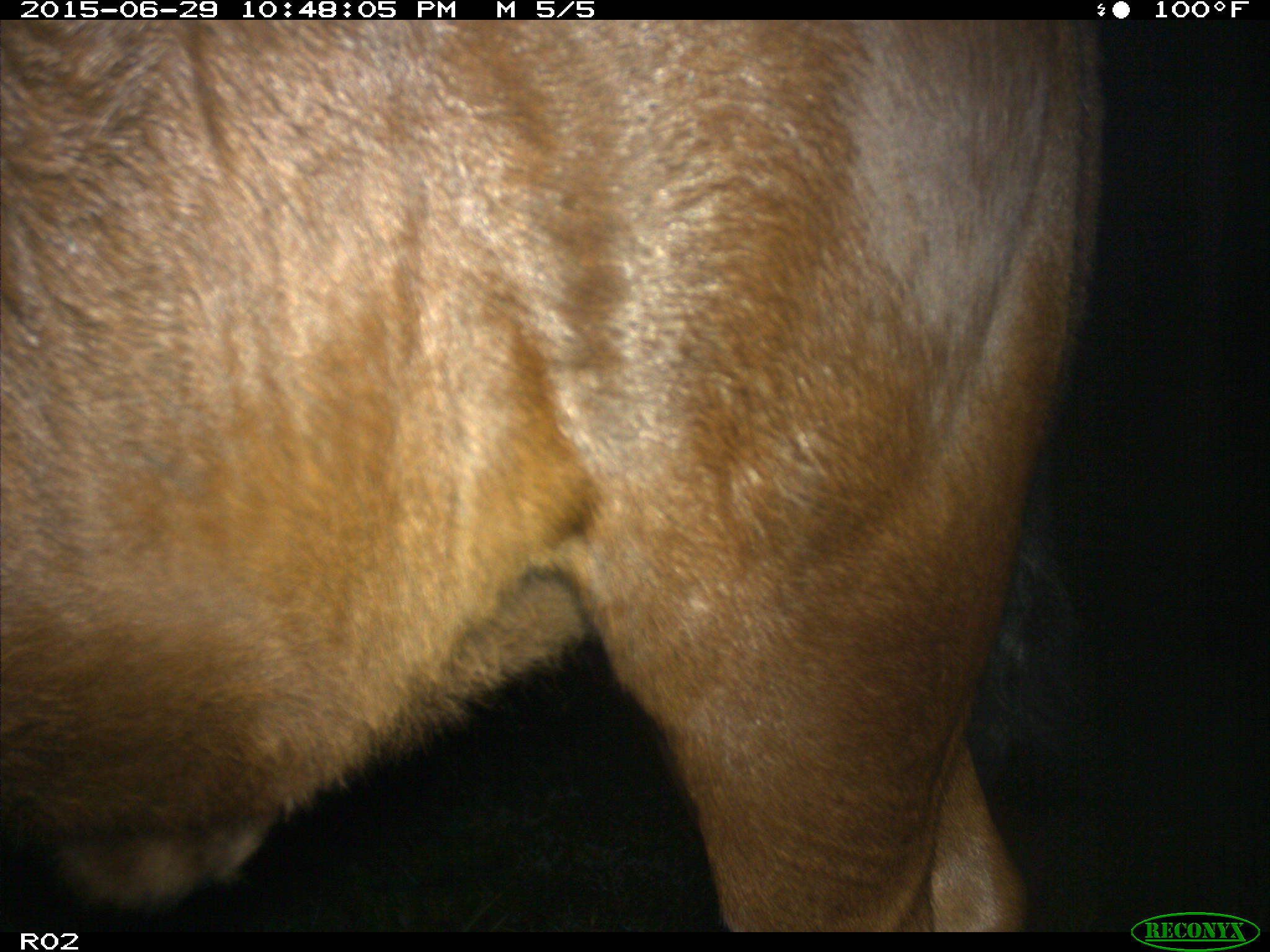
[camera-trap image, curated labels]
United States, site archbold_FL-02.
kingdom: Animalia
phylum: Chordata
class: Mammalia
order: Artiodactyla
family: Bovidae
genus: Bos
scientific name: Bos taurus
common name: domestic cow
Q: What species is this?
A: Bos taurus (domestic cow).